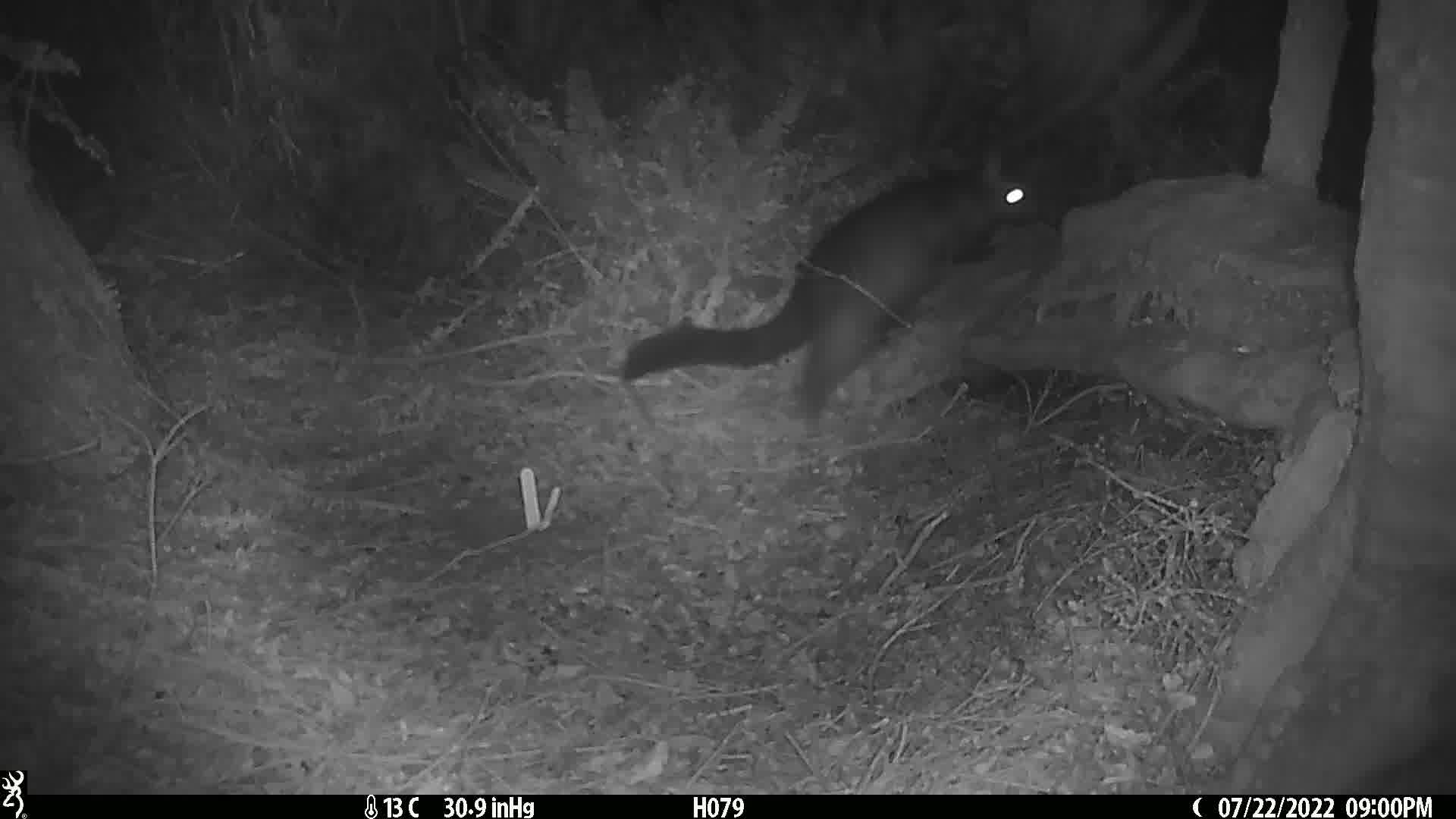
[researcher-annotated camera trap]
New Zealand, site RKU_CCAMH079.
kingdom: Animalia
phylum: Chordata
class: Mammalia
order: Diprotodontia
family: Phalangeridae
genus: Trichosurus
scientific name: Trichosurus vulpecula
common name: common brushtail possum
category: possum